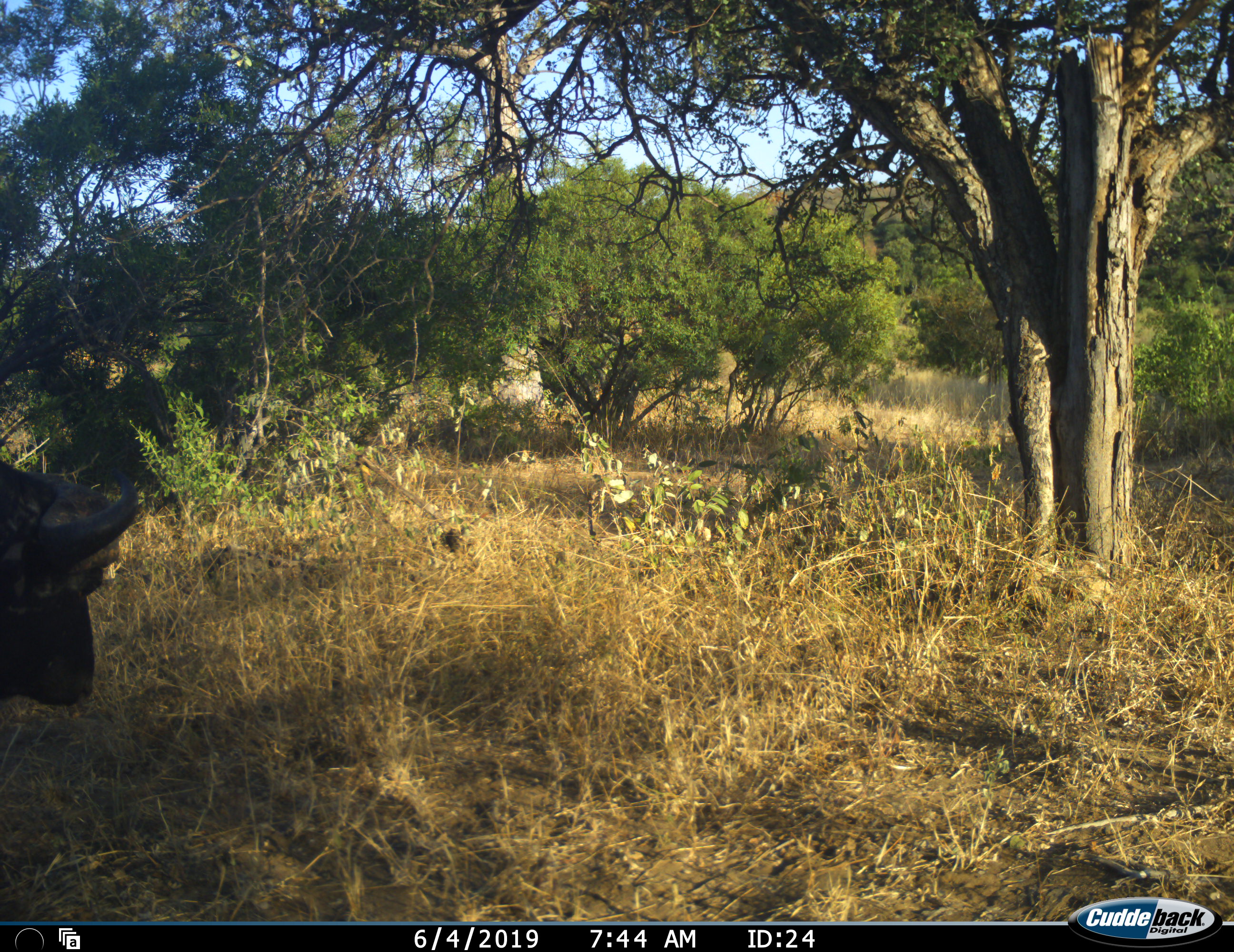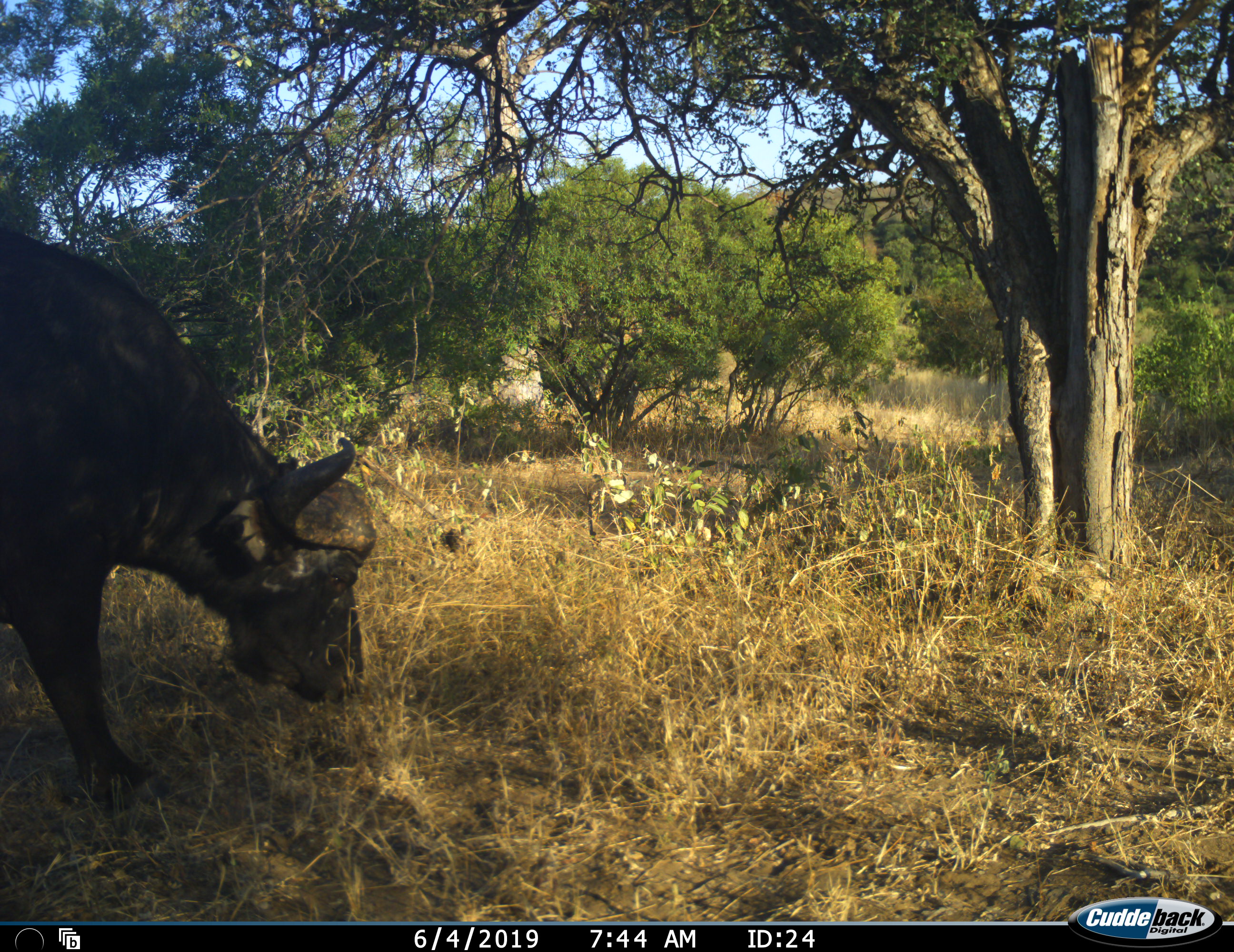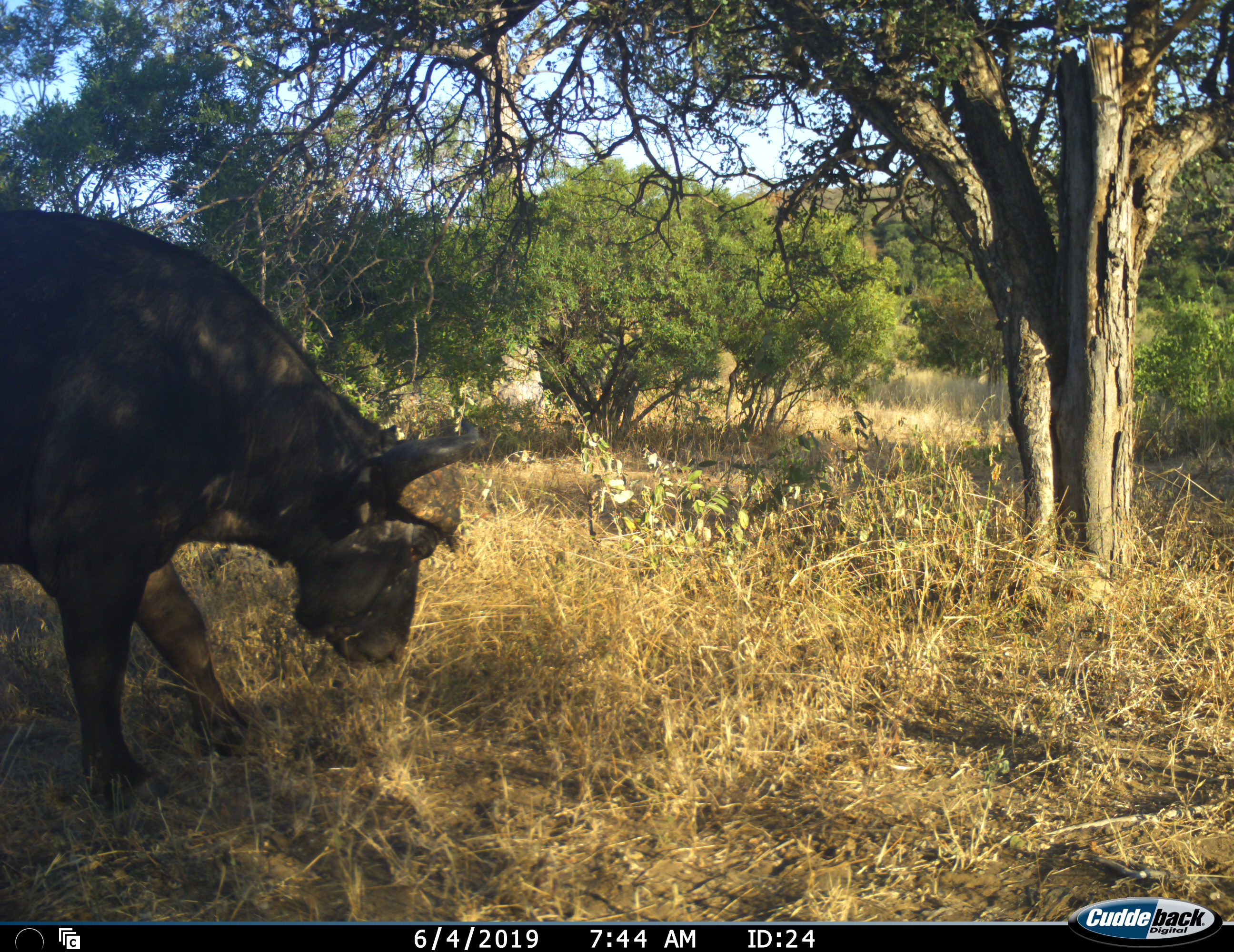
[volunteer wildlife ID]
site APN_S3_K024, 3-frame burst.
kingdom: Animalia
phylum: Chordata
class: Mammalia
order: Artiodactyla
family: Bovidae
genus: Syncerus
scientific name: Syncerus caffer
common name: african buffalo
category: buffalo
Buffalo (african buffalo) (Syncerus caffer), count 1. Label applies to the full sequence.